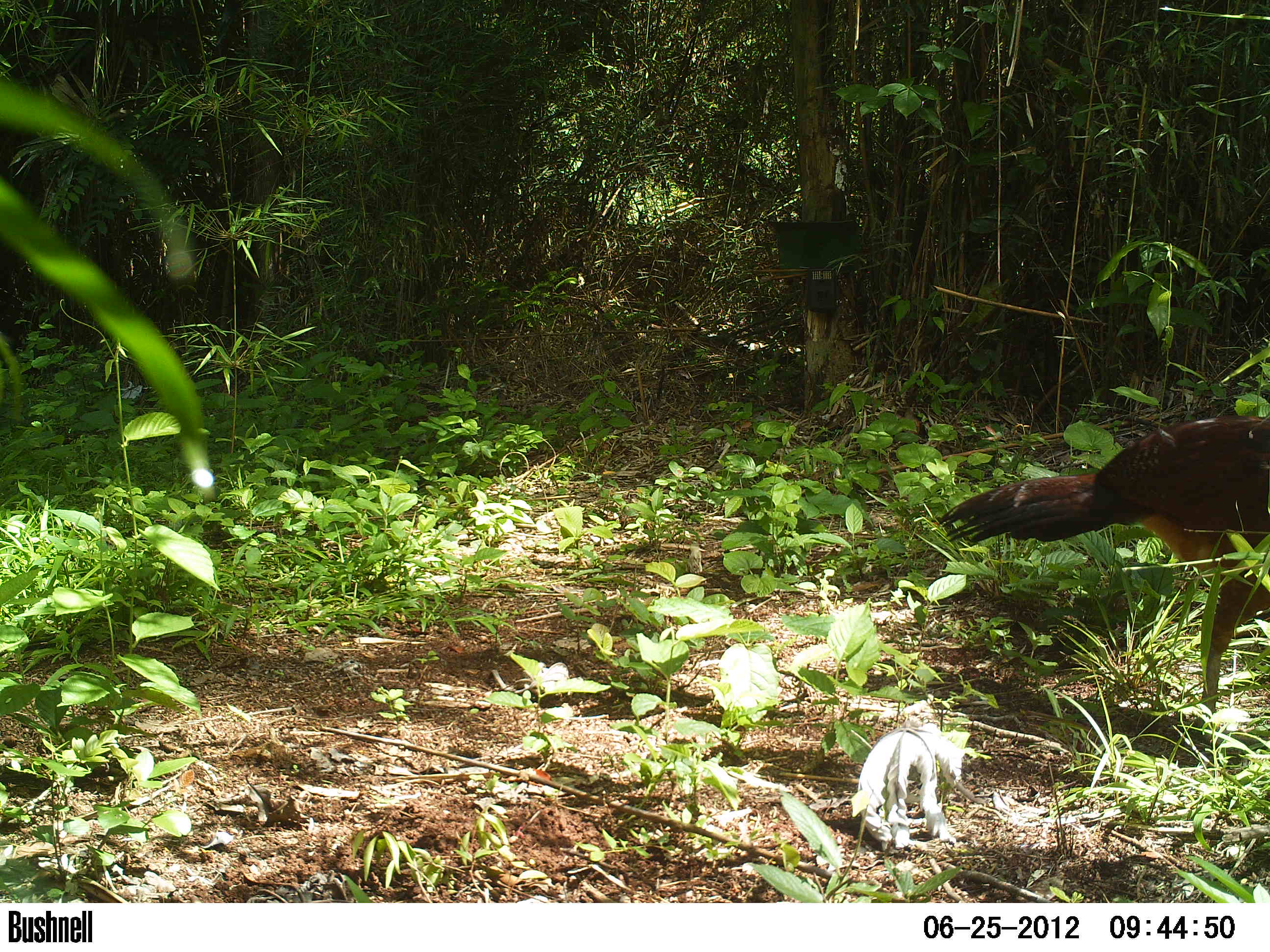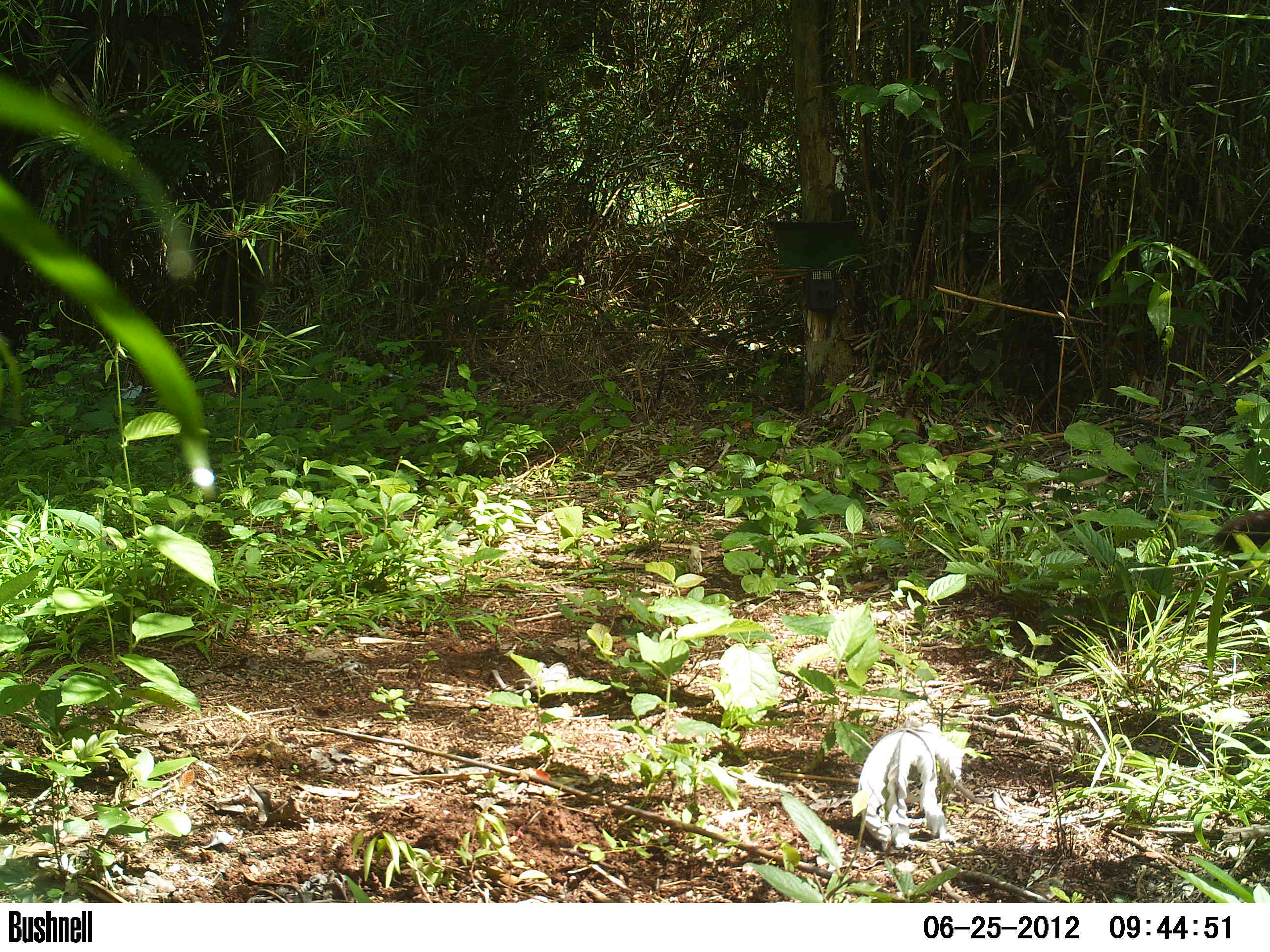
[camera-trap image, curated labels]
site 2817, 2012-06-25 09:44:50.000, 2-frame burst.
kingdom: Animalia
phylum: Chordata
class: Aves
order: Galliformes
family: Cracidae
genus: Crax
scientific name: Crax rubra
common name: great curassow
Crax rubra (great curassow), count 1, age adult, sex female.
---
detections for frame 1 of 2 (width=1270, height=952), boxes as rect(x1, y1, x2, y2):
crax rubra: rect(936, 414, 1270, 755)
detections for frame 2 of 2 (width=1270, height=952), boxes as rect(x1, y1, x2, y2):
crax rubra: rect(1210, 508, 1270, 554)